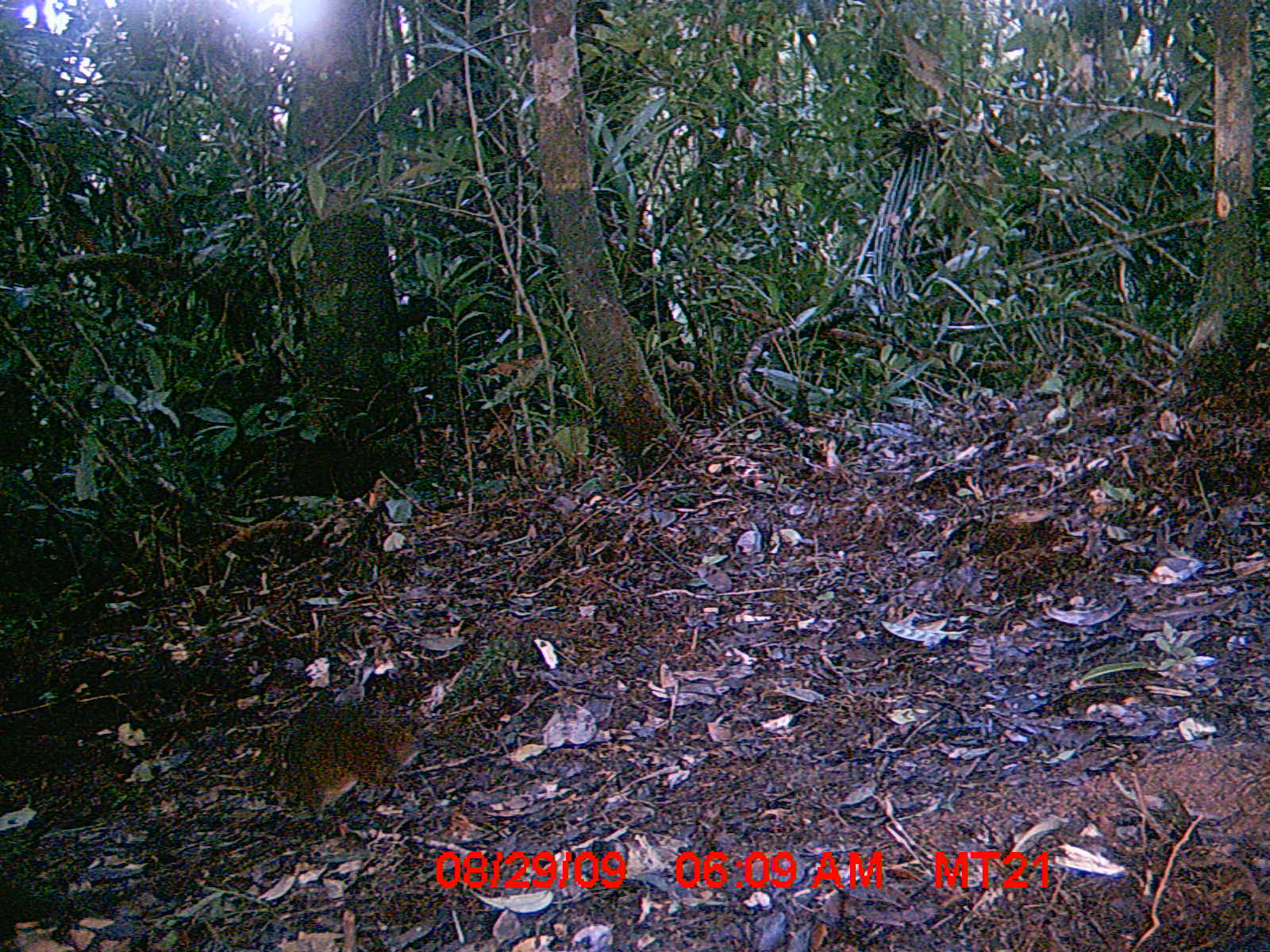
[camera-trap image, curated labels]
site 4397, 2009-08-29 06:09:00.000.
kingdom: Animalia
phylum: Chordata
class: Mammalia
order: Rodentia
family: Nesomyidae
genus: Nesomys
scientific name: Nesomys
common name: nesomys rodents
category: nesomys sp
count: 1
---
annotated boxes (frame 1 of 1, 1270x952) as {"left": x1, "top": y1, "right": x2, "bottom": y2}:
nesomys sp: {"left": 263, "top": 704, "right": 434, "bottom": 822}